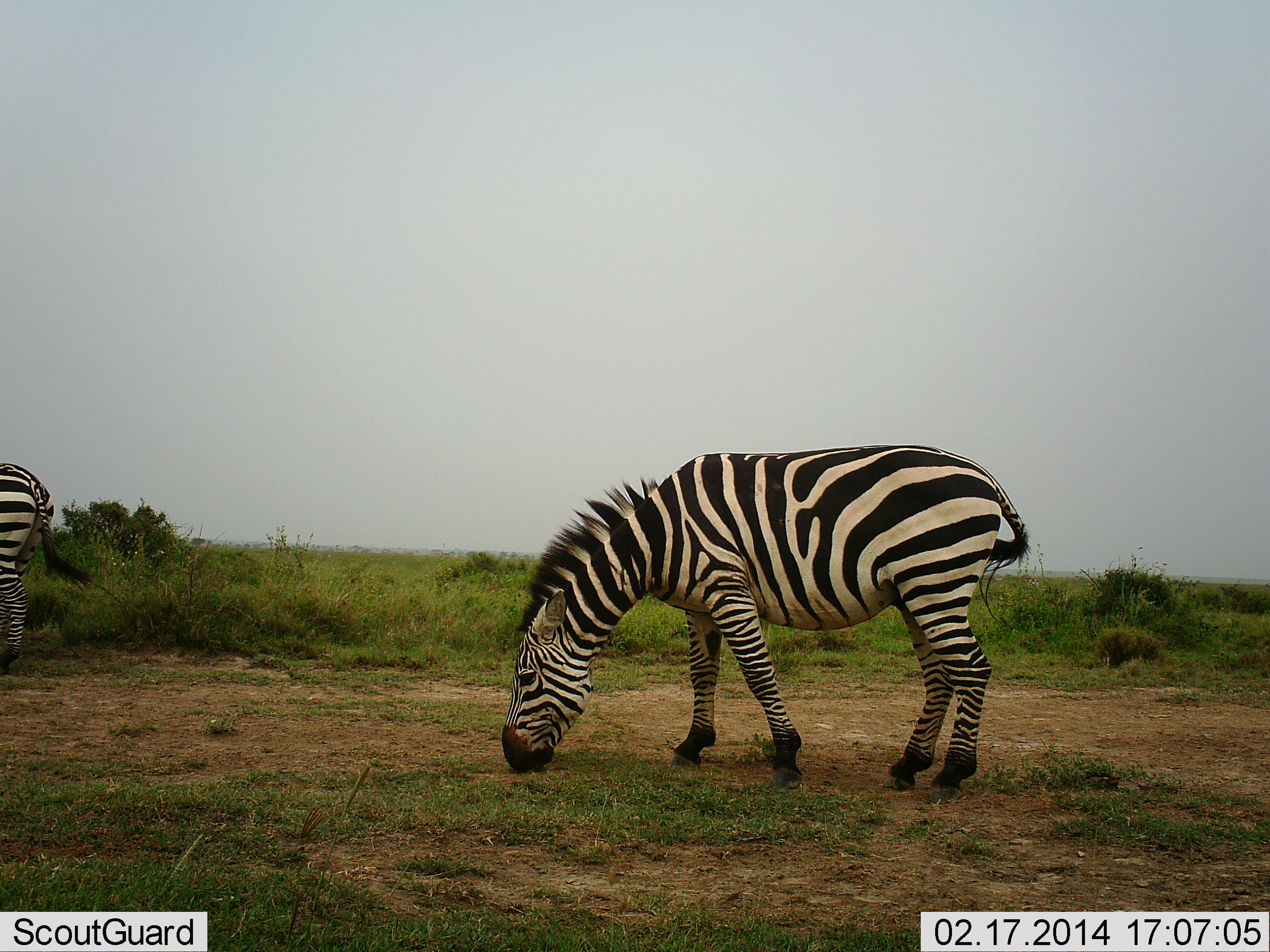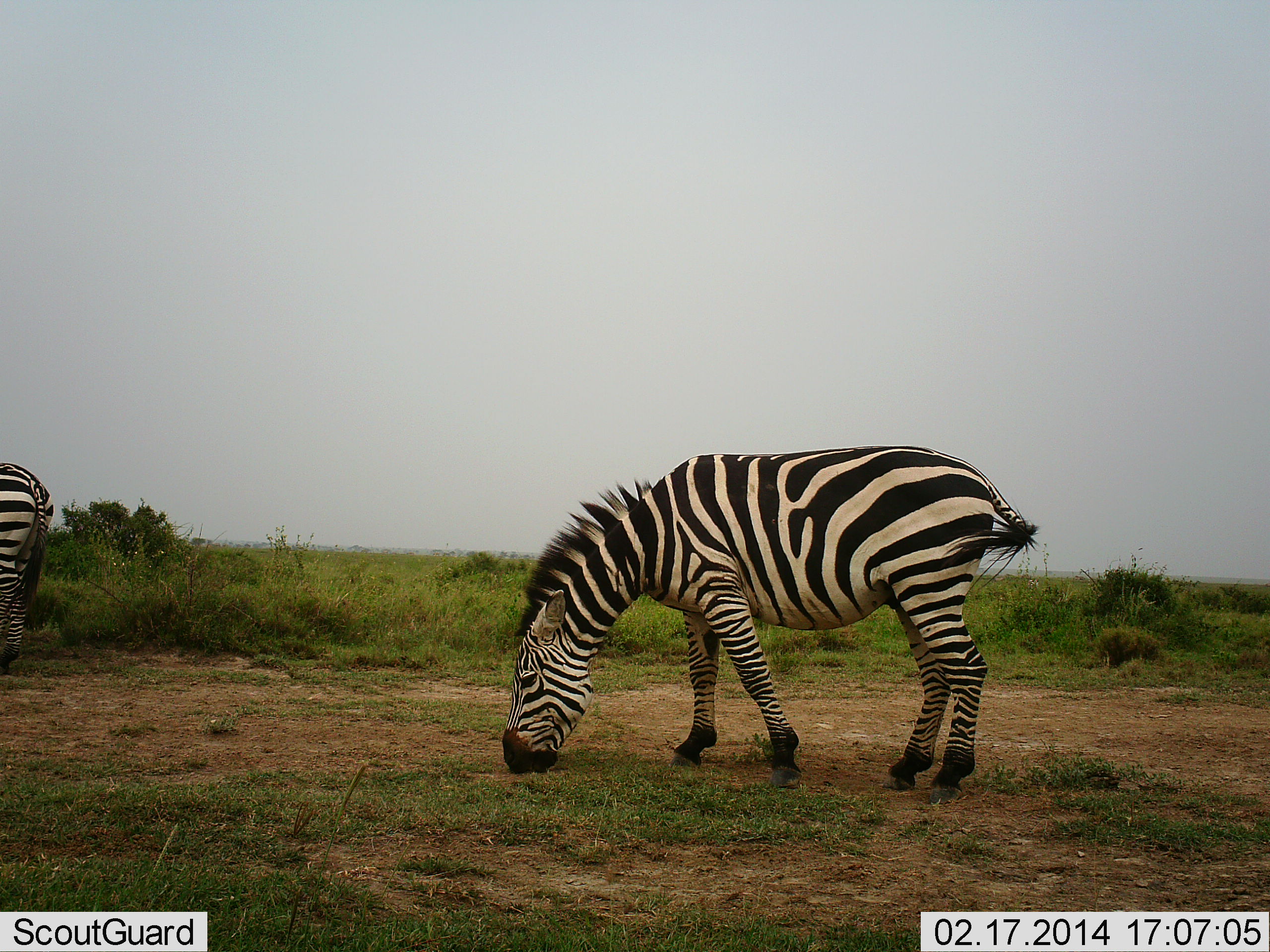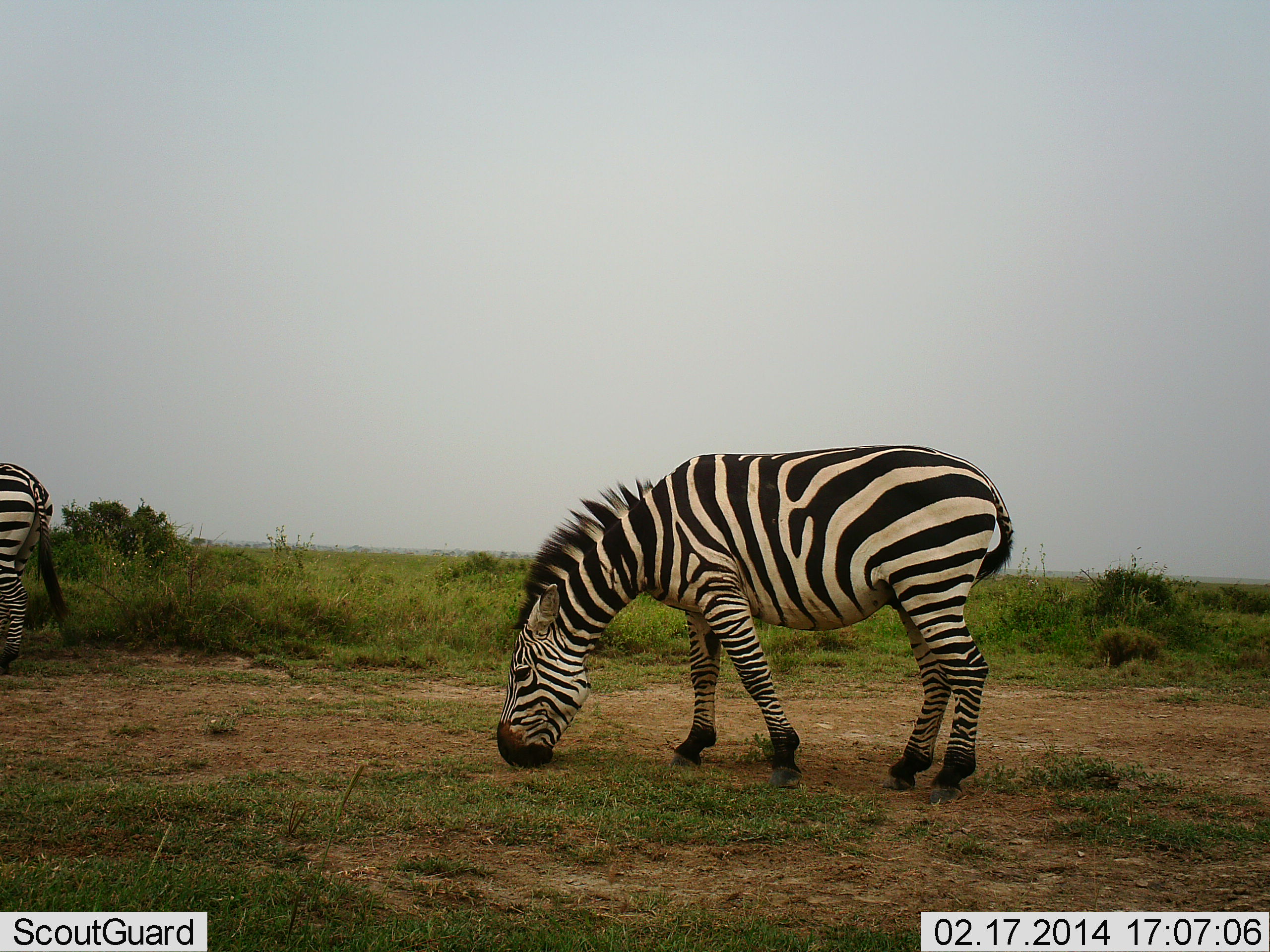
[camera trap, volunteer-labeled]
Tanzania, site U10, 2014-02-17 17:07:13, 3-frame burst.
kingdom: Animalia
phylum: Chordata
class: Mammalia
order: Perissodactyla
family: Equidae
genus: Equus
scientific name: Equus quagga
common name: plains zebra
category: zebra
Zebra (plains zebra) (Equus quagga), count 2. Behavior (volunteer vote fractions): standing 60%, resting 0%, moving 0%, interacting 0%. Young present (vote fraction): 0%. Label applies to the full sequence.